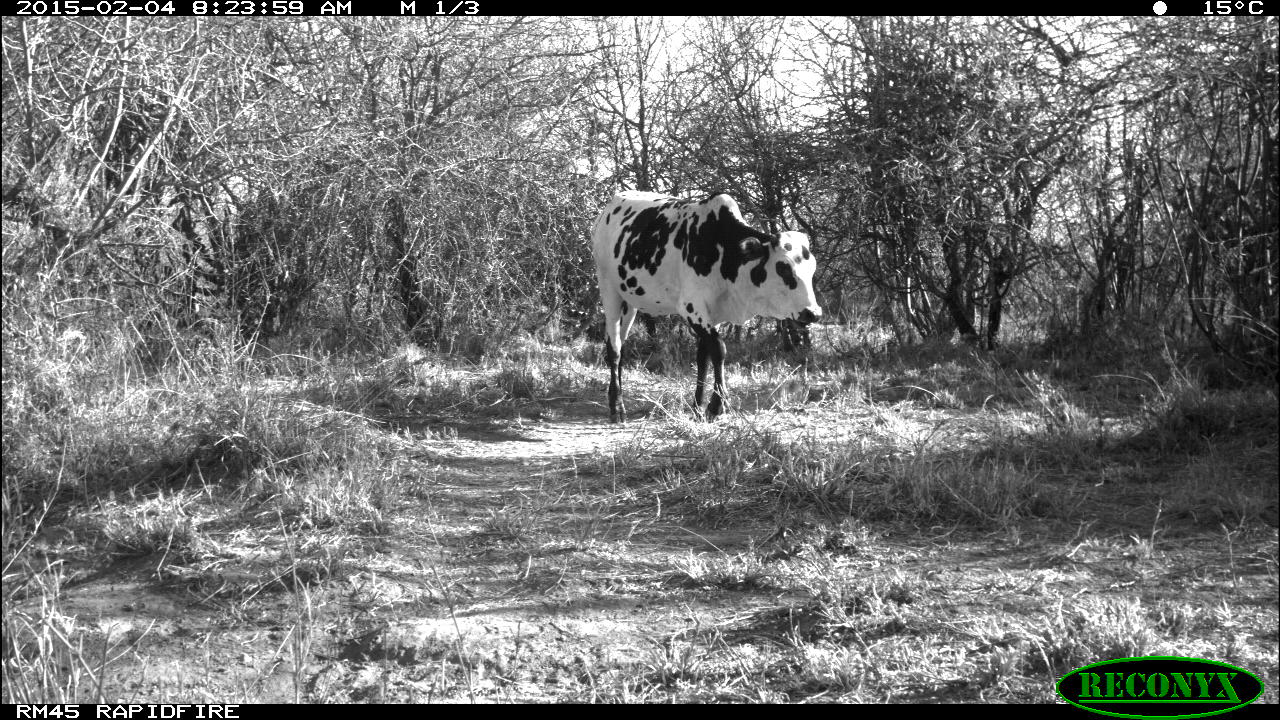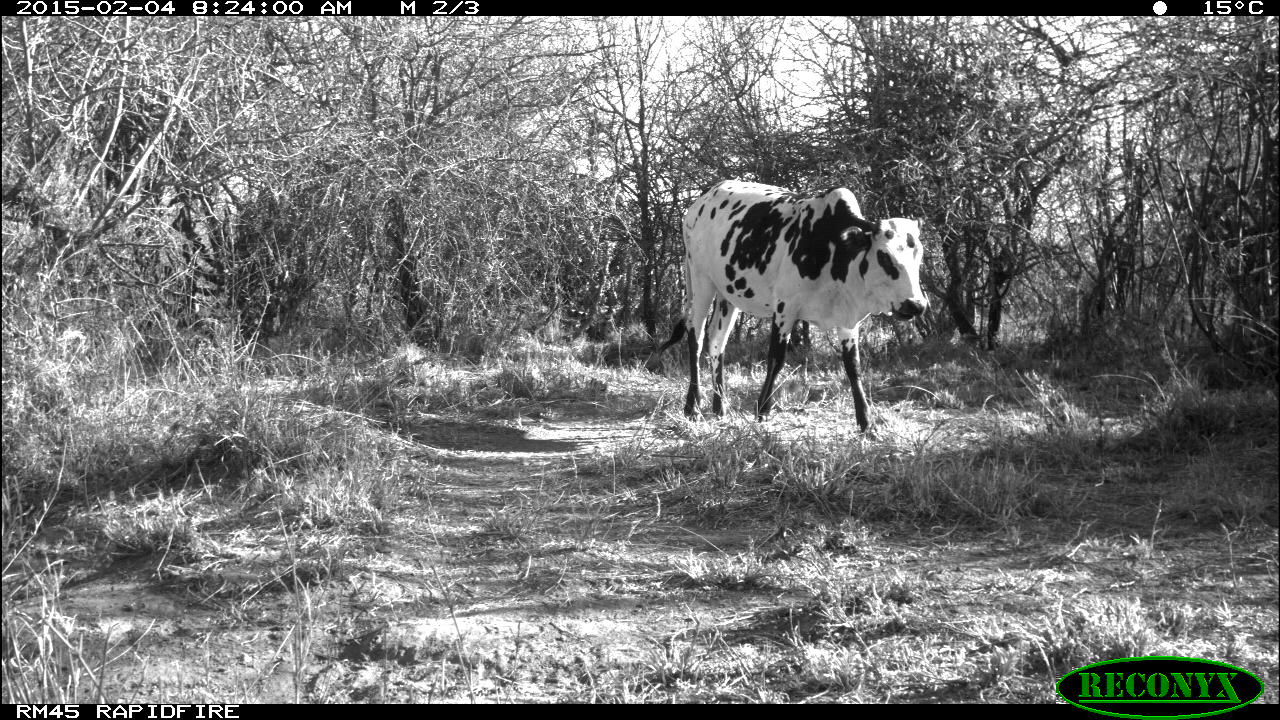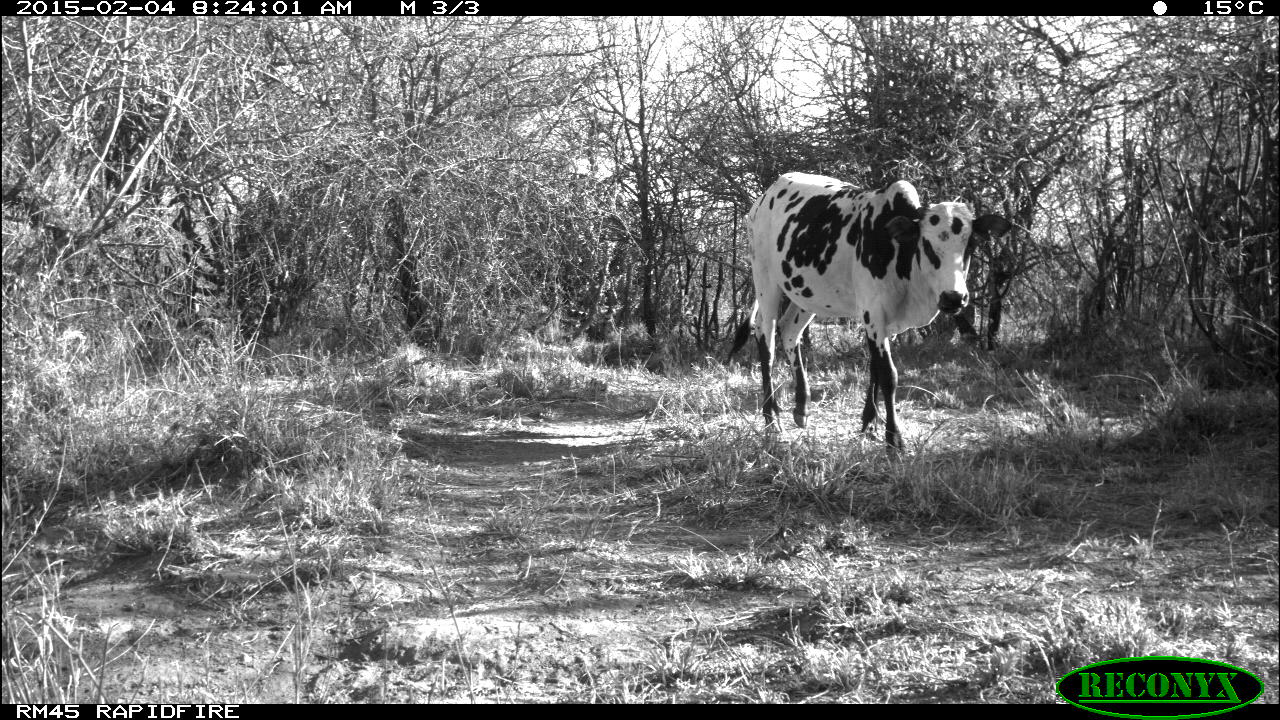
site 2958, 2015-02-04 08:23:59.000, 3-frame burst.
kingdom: Animalia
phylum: Chordata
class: Mammalia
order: Artiodactyla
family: Bovidae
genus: Bos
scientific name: Bos taurus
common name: domestic cattle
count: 3